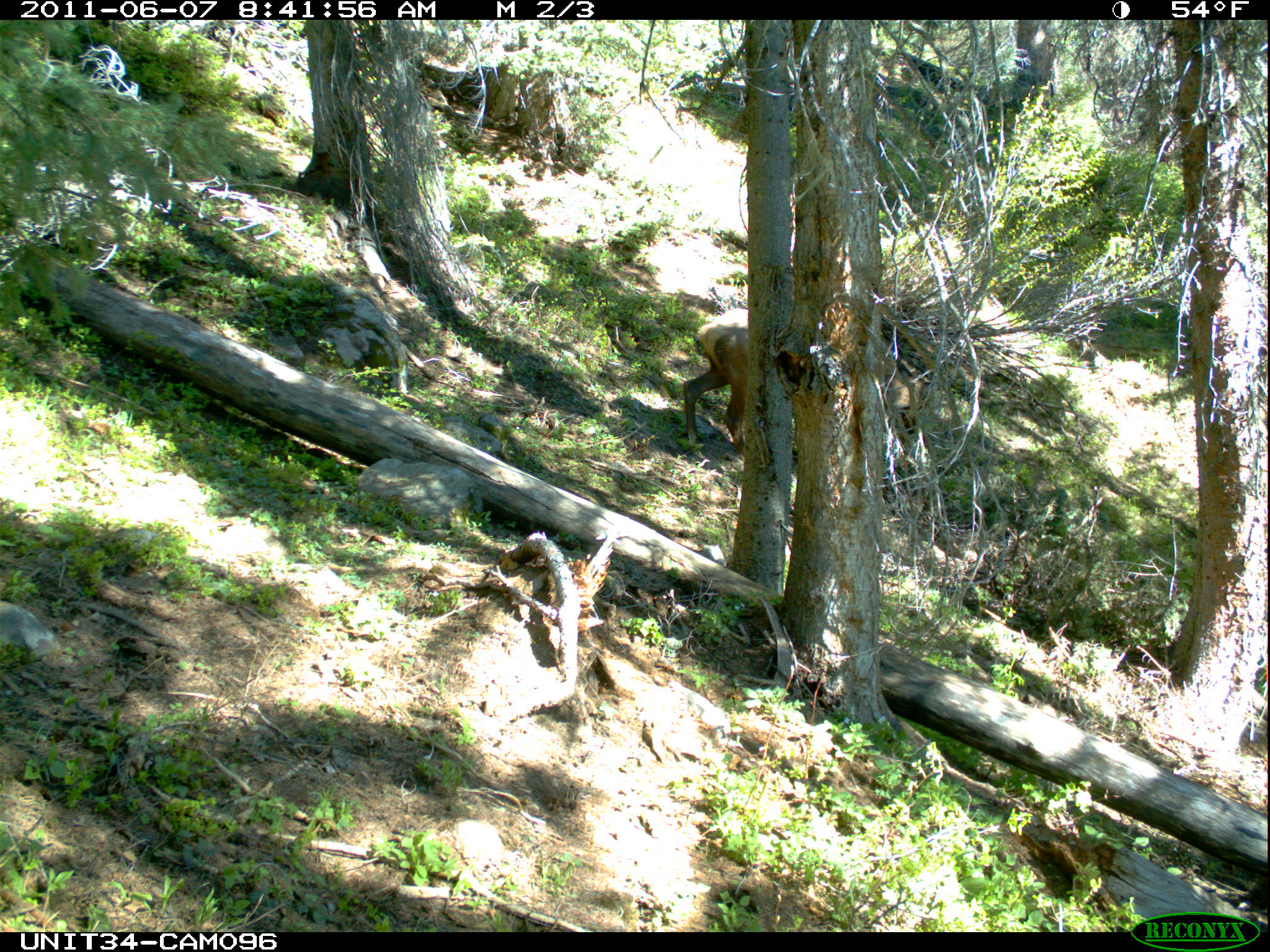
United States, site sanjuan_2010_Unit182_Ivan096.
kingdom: Animalia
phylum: Chordata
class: Mammalia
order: Artiodactyla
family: Cervidae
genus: Cervus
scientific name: Cervus elaphus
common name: red deer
Cervus elaphus (red deer).